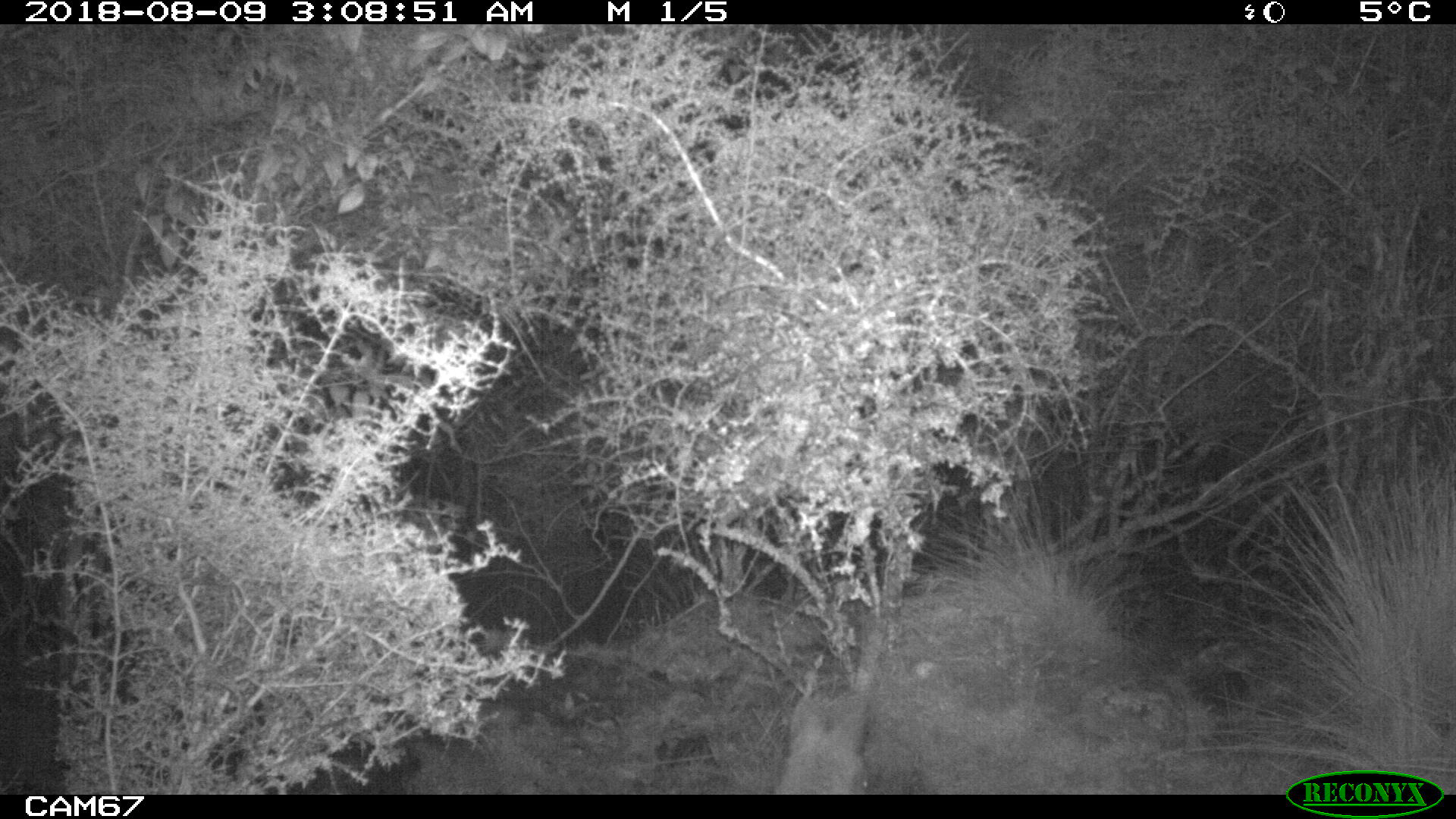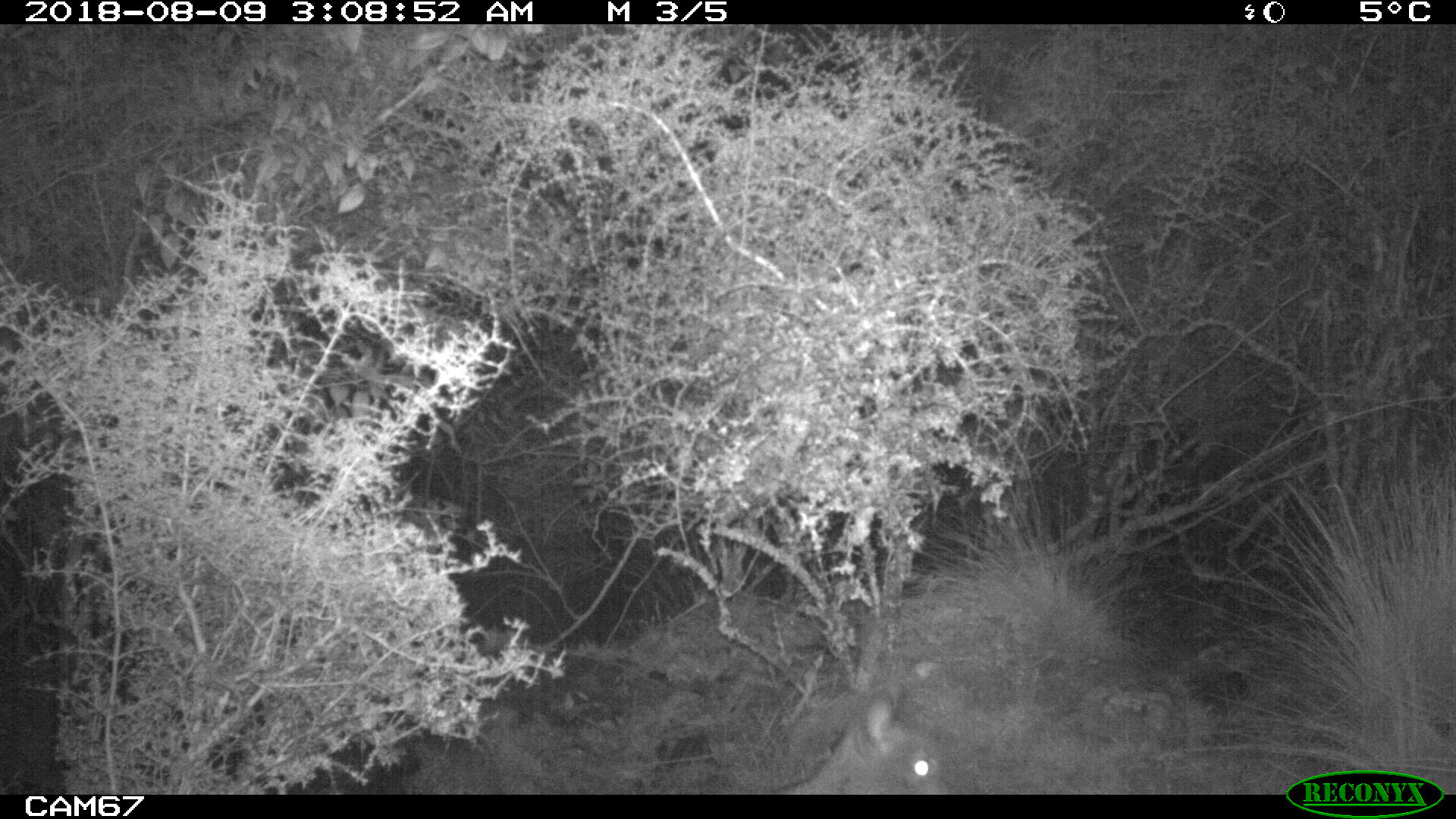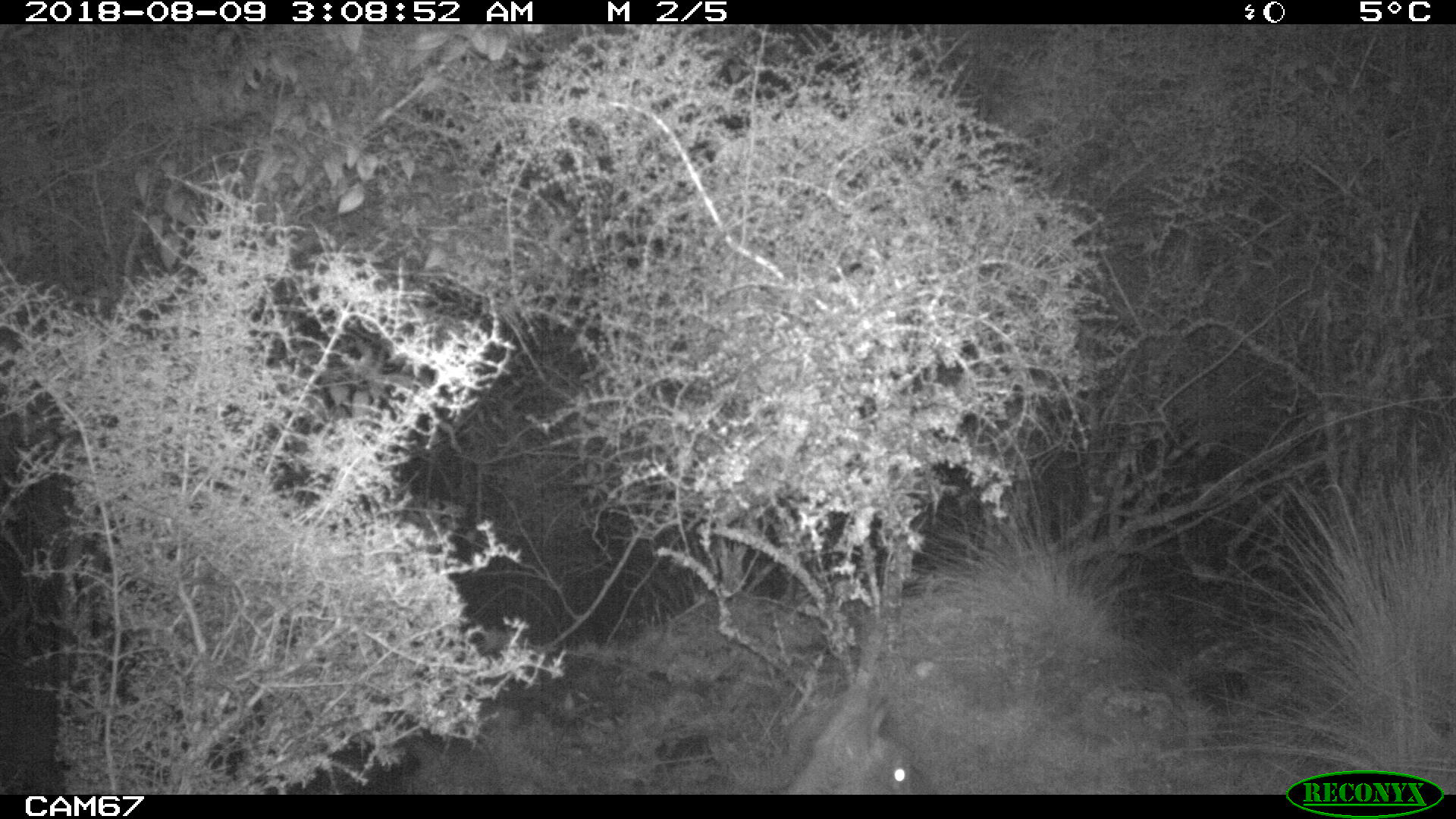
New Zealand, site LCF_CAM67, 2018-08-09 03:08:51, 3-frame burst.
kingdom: Animalia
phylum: Chordata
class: Mammalia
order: Diprotodontia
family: Macropodidae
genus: Notamacropus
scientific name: Notamacropus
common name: wallaby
Wallaby (Notamacropus).